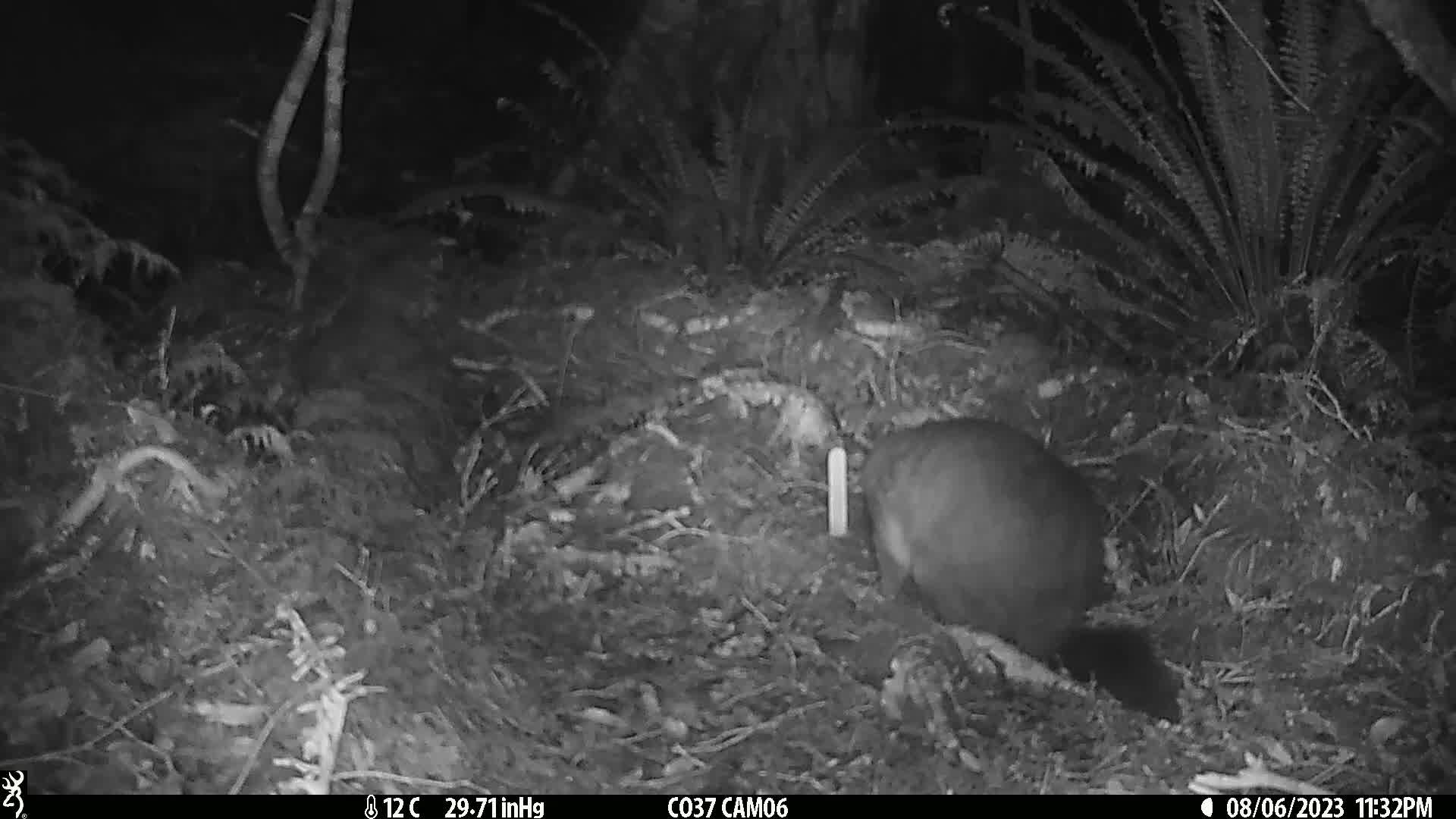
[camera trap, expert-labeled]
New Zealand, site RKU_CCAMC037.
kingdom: Animalia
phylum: Chordata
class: Mammalia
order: Diprotodontia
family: Phalangeridae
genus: Trichosurus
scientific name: Trichosurus vulpecula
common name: common brushtail possum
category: possum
Possum (common brushtail possum) (Trichosurus vulpecula).